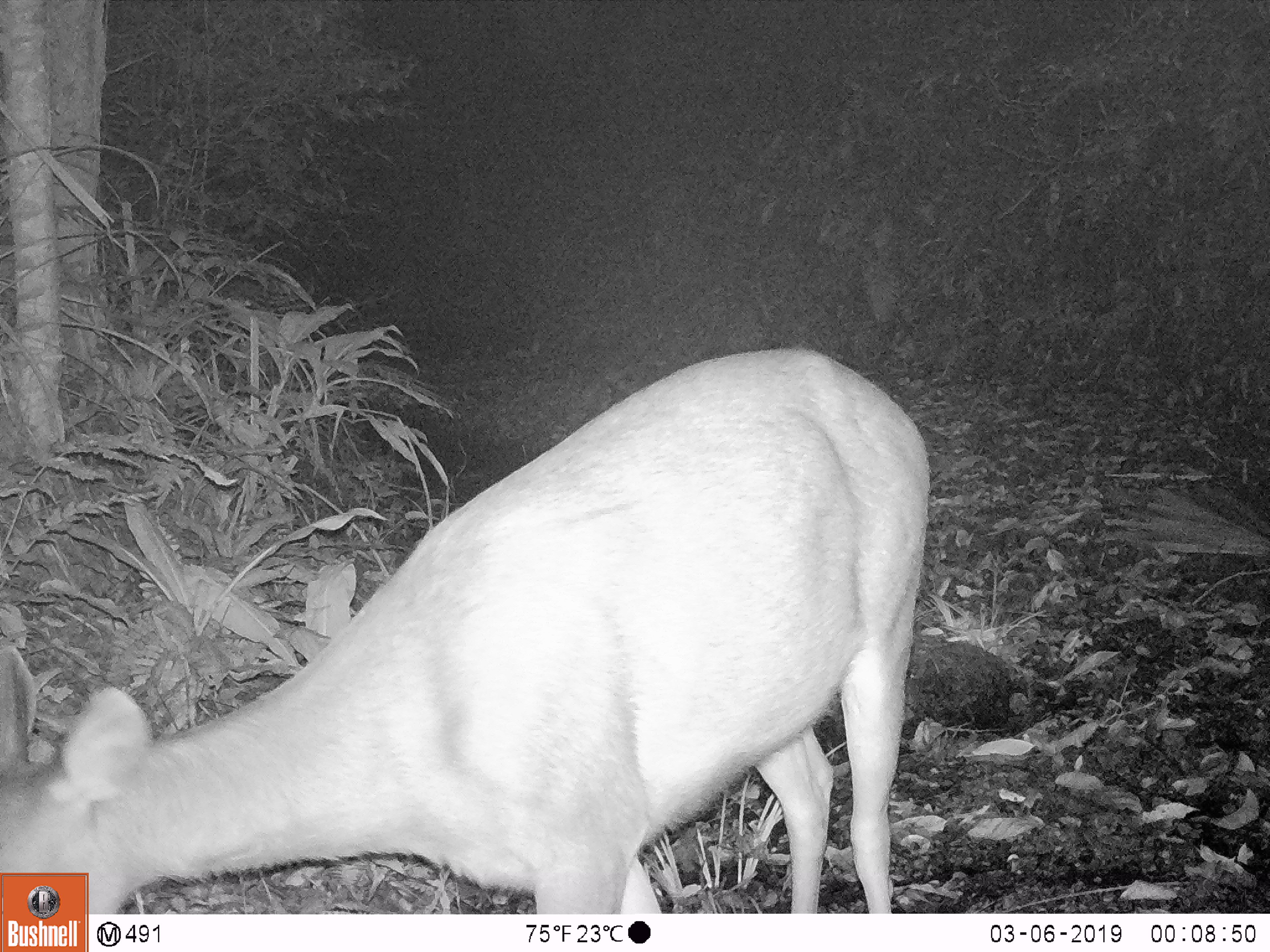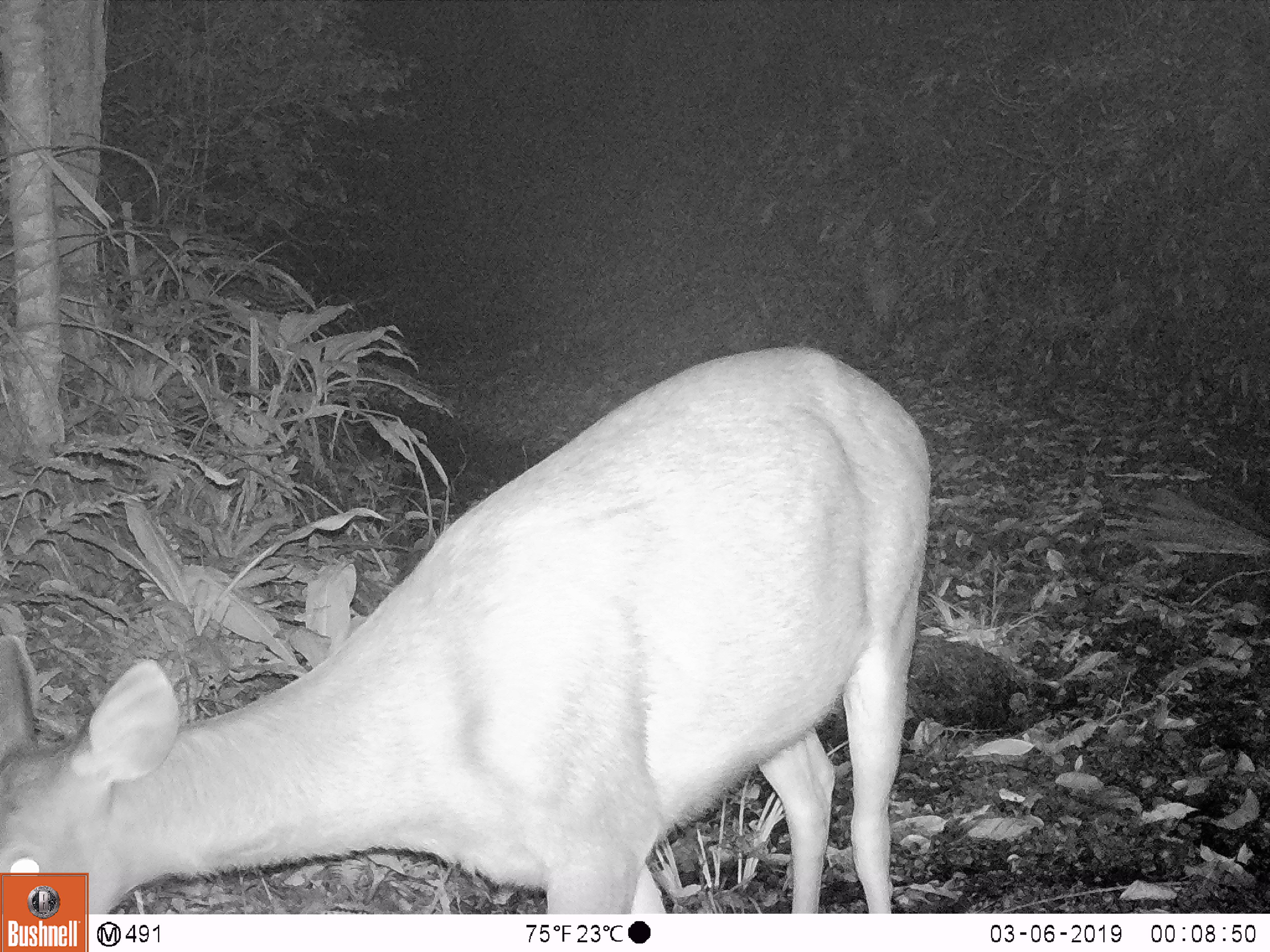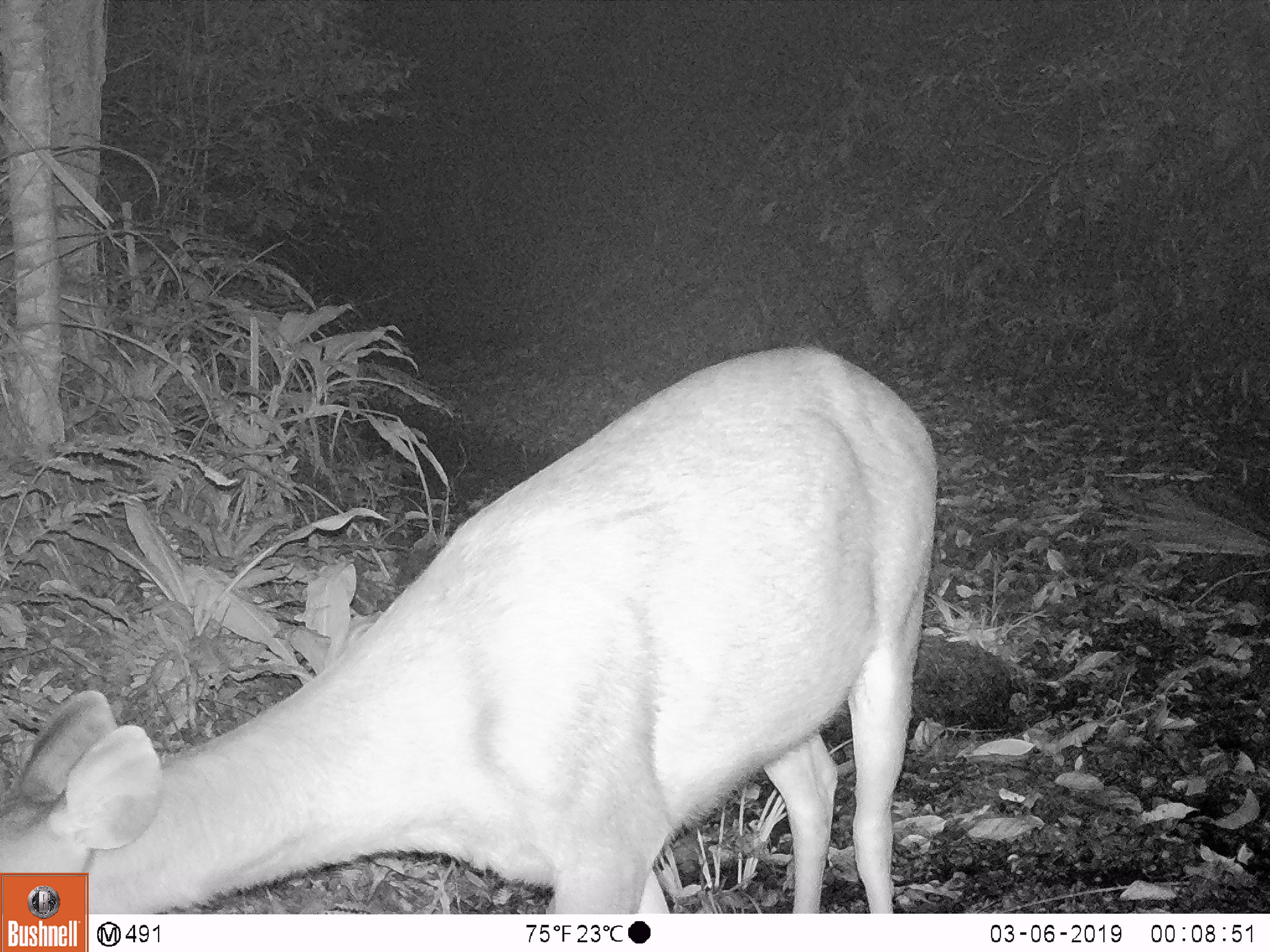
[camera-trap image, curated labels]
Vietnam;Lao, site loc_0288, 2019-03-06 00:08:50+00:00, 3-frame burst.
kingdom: Animalia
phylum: Chordata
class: Mammalia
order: Artiodactyla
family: Cervidae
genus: Rusa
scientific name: Rusa unicolor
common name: sambar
Sambar (Rusa unicolor). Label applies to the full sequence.